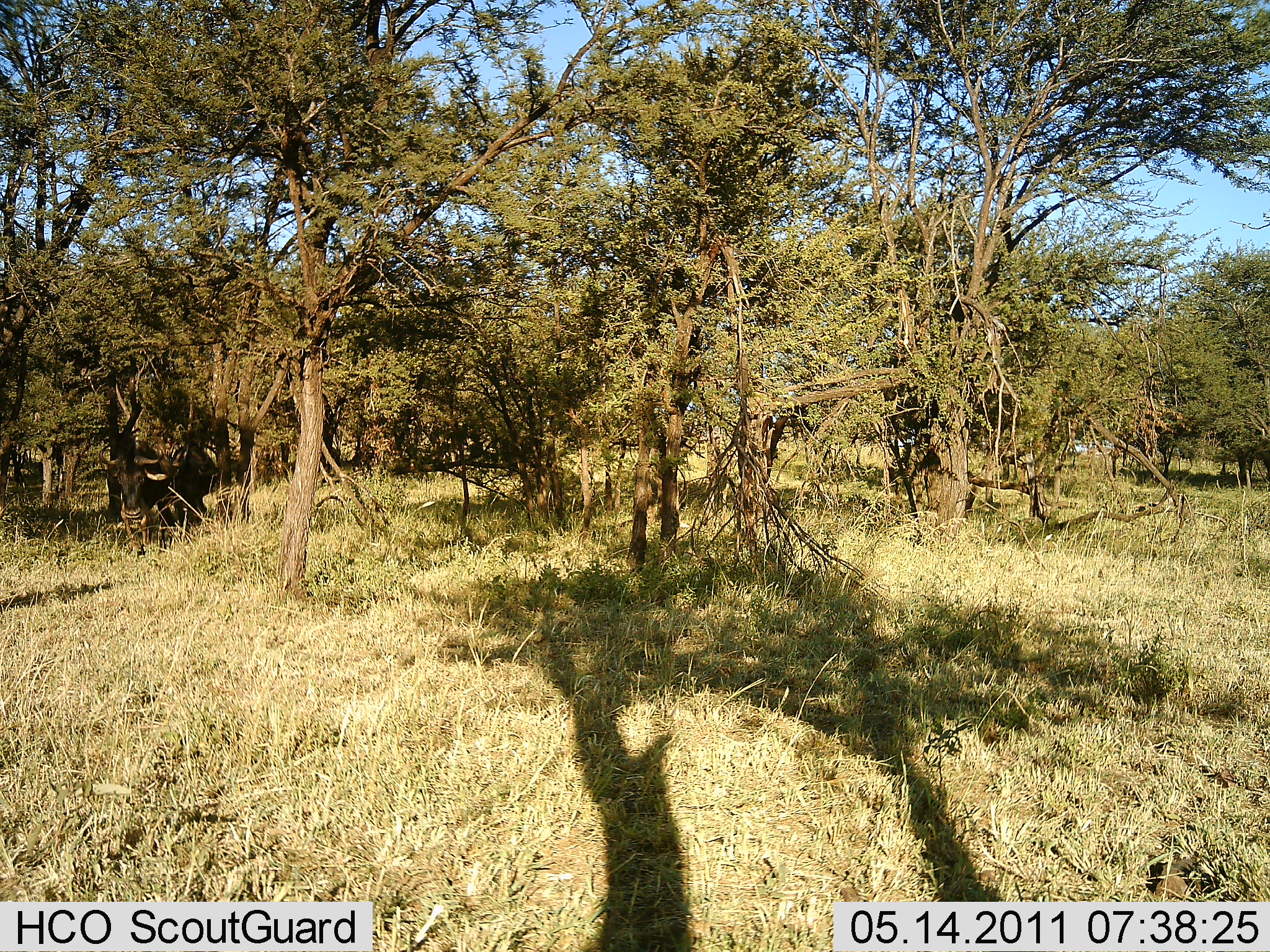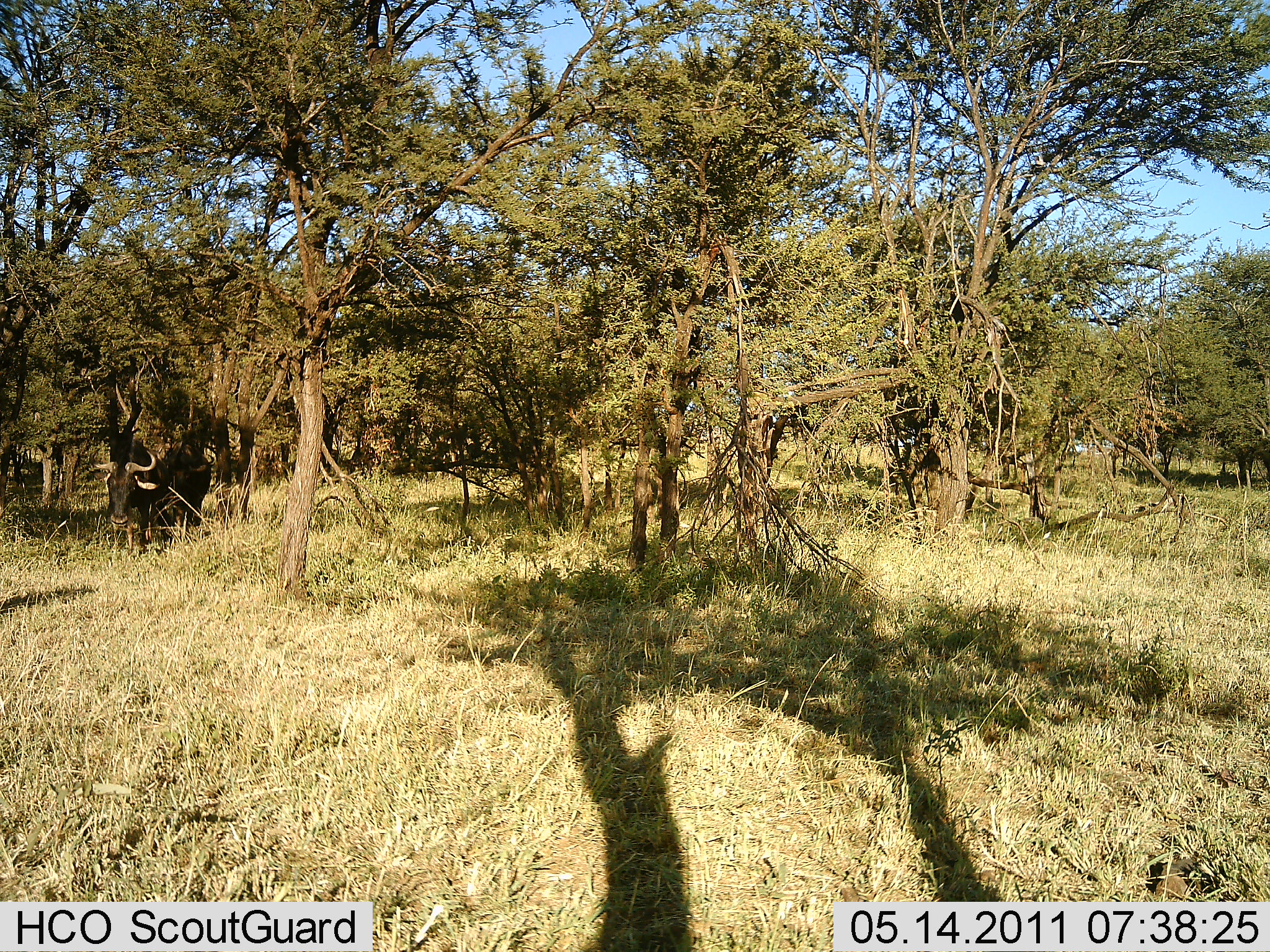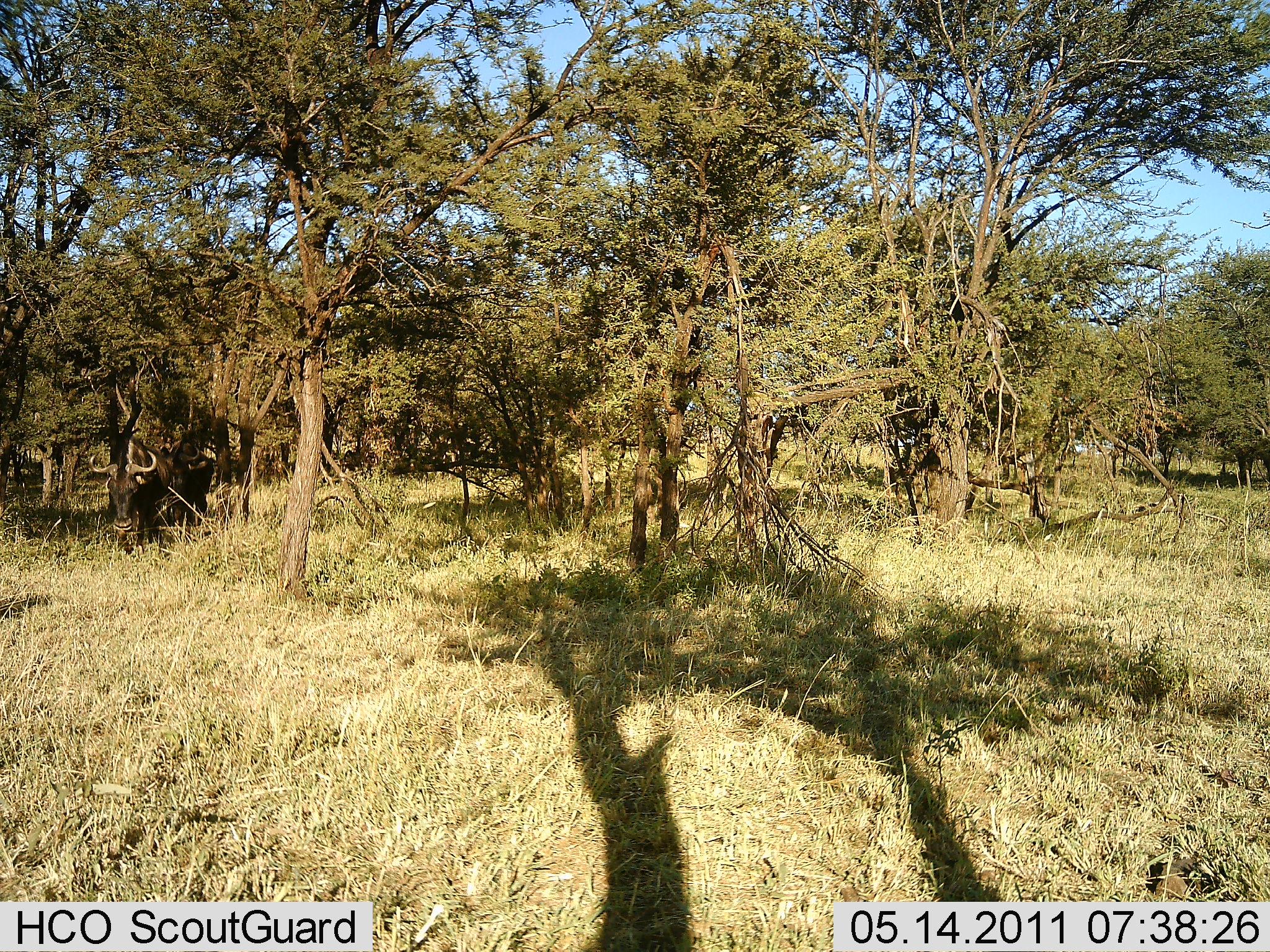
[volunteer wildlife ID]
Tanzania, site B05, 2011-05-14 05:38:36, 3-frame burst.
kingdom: Animalia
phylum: Chordata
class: Mammalia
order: Artiodactyla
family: Bovidae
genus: Connochaetes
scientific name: Connochaetes taurinus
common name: blue wildebeest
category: wildebeest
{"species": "wildebeest (blue wildebeest) (Connochaetes taurinus)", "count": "2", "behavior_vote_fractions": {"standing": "25%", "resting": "0%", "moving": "75%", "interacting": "8%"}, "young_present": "0%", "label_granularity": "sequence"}